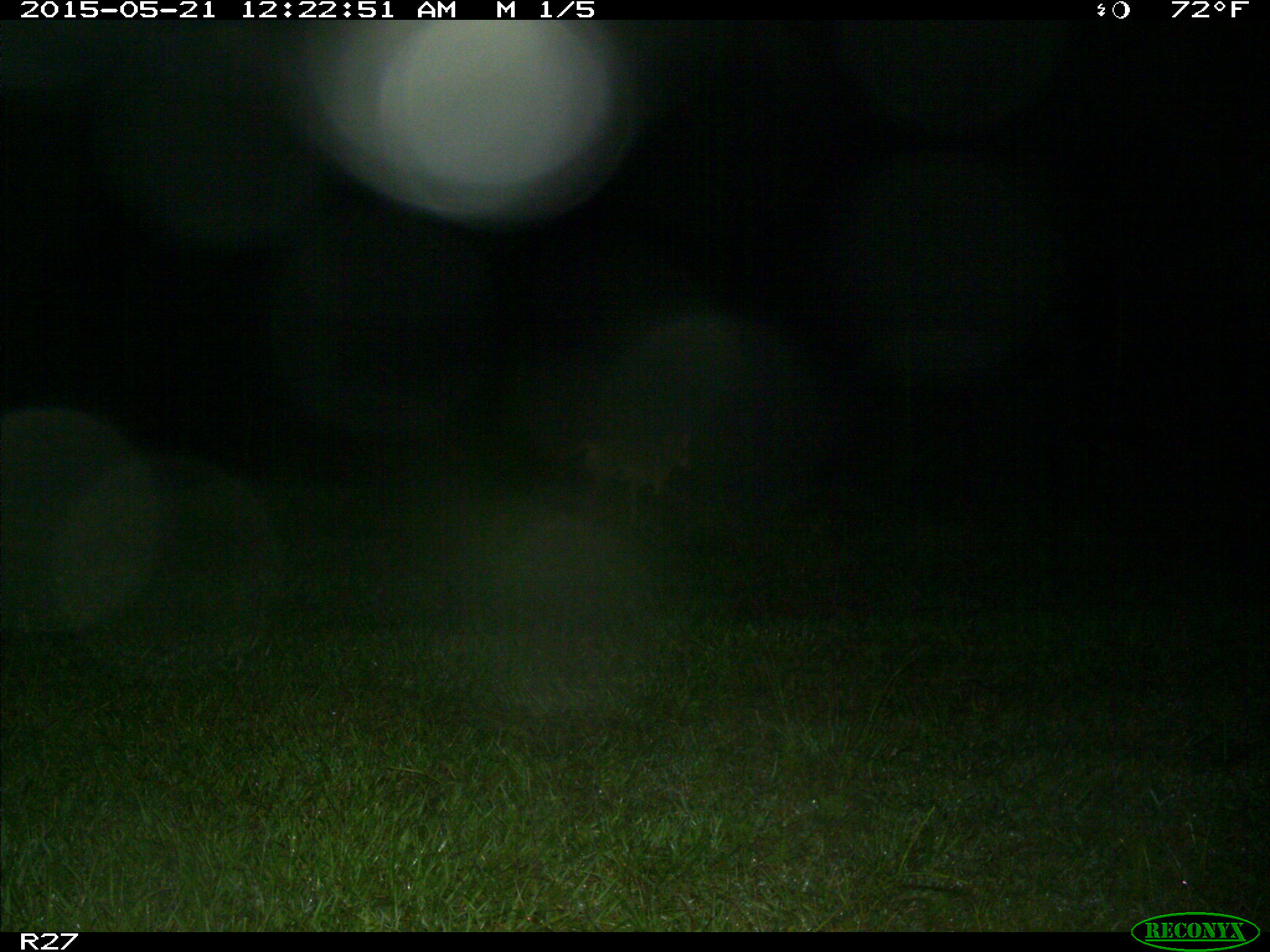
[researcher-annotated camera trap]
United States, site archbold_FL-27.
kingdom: Animalia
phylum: Chordata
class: Mammalia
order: Carnivora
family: Canidae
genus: Canis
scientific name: Canis latrans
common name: coyote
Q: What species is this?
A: Canis latrans (coyote).